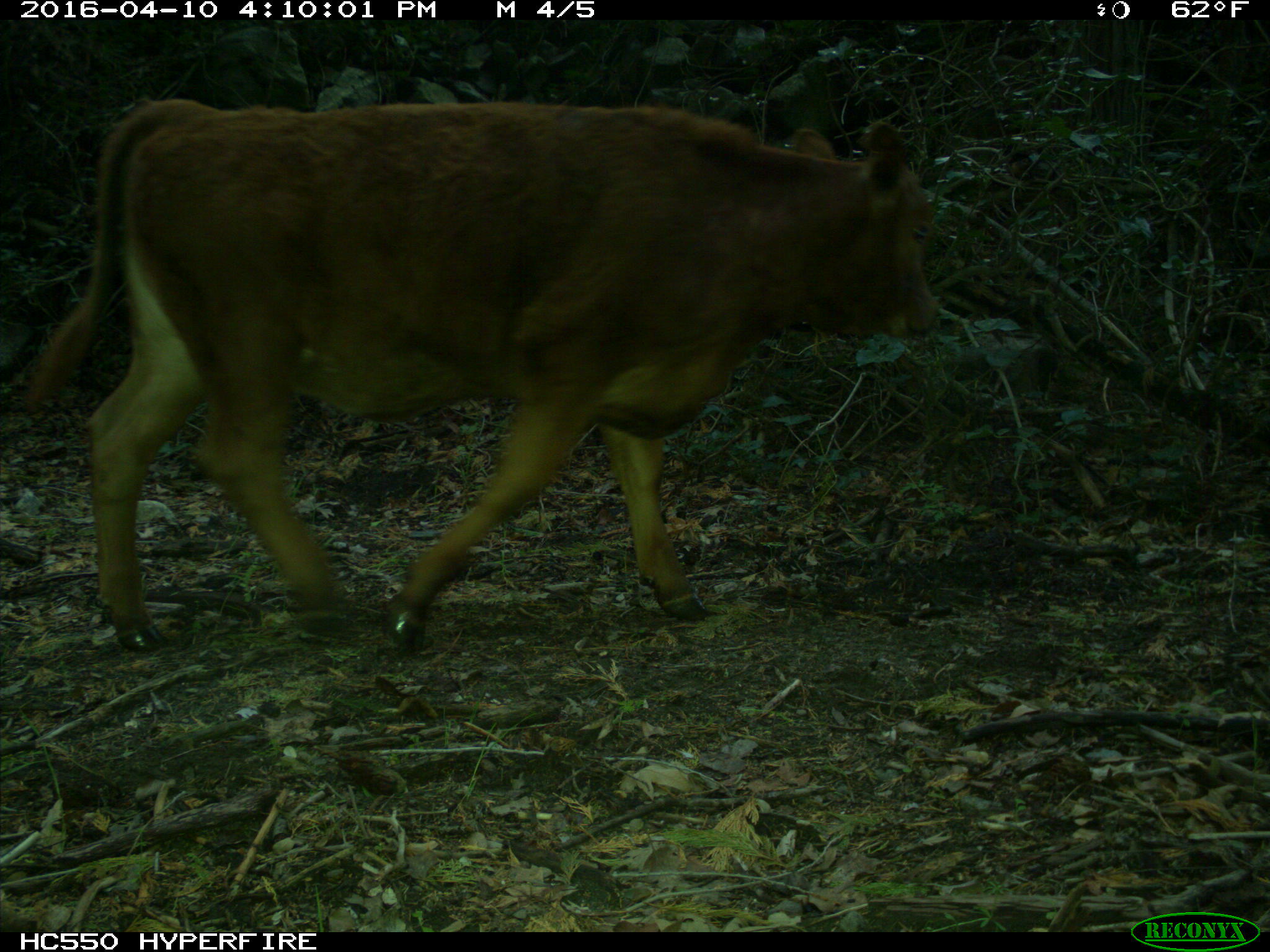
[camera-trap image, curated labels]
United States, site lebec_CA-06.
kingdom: Animalia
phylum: Chordata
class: Mammalia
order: Artiodactyla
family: Bovidae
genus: Bos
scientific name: Bos taurus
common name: domestic cow